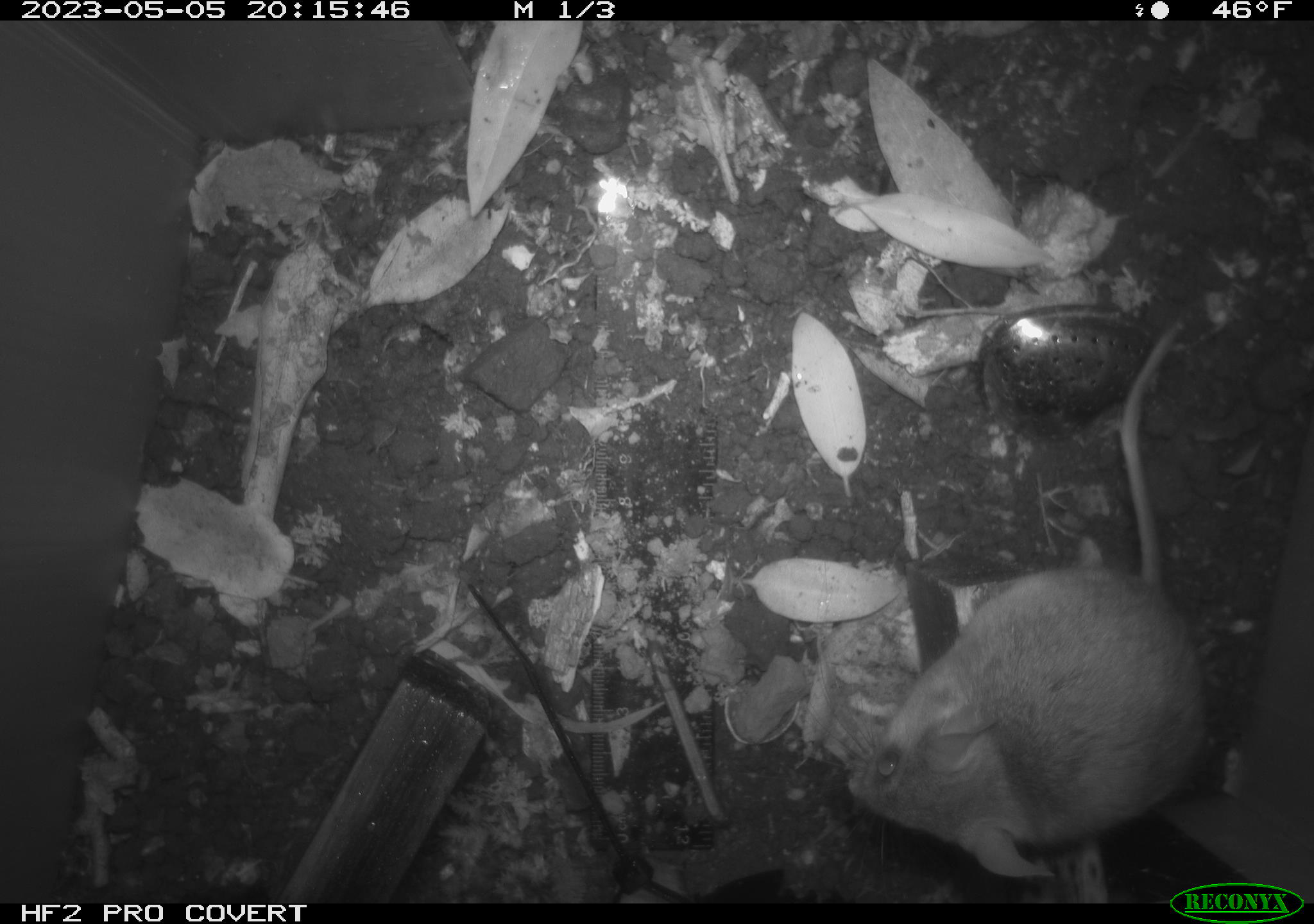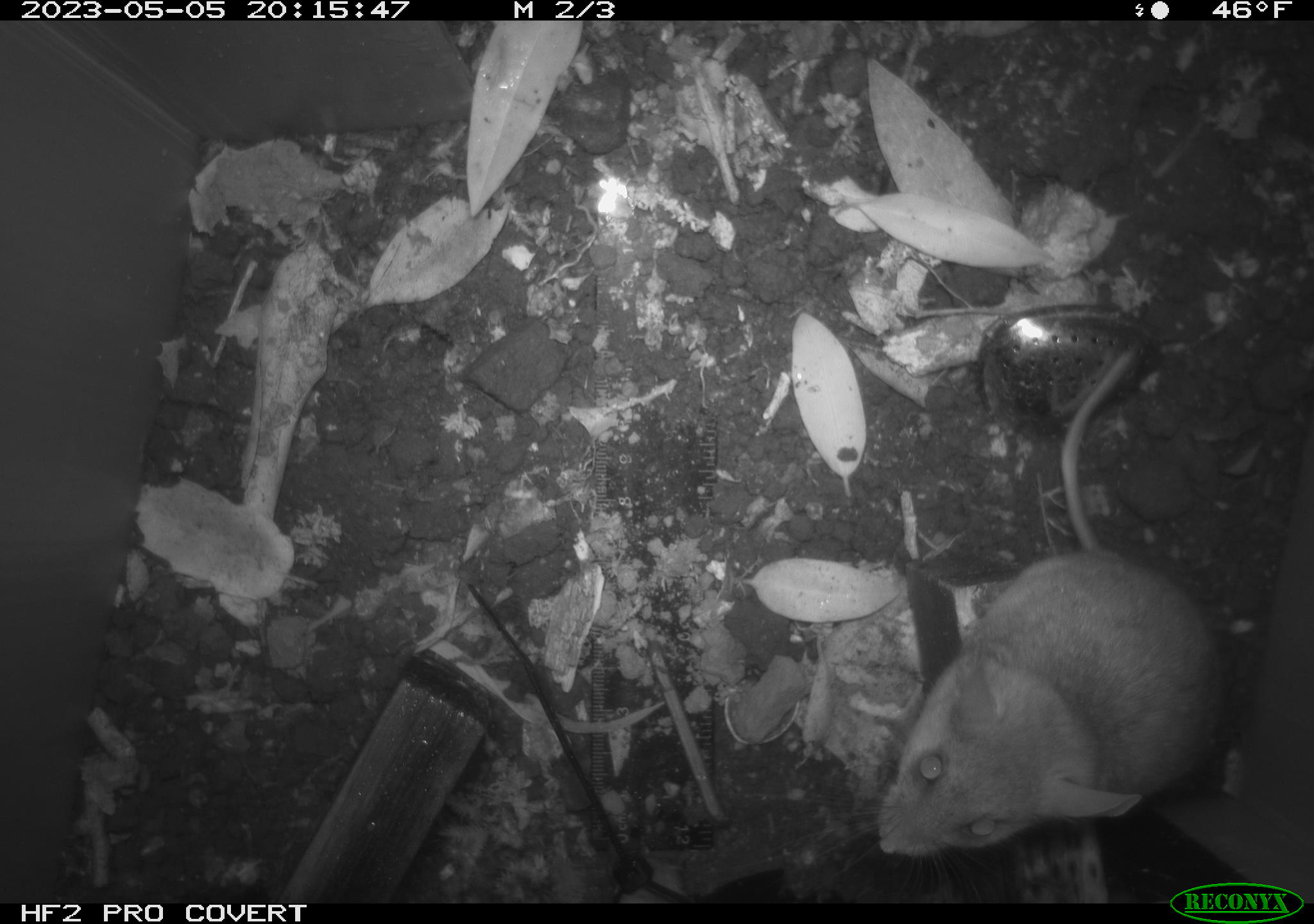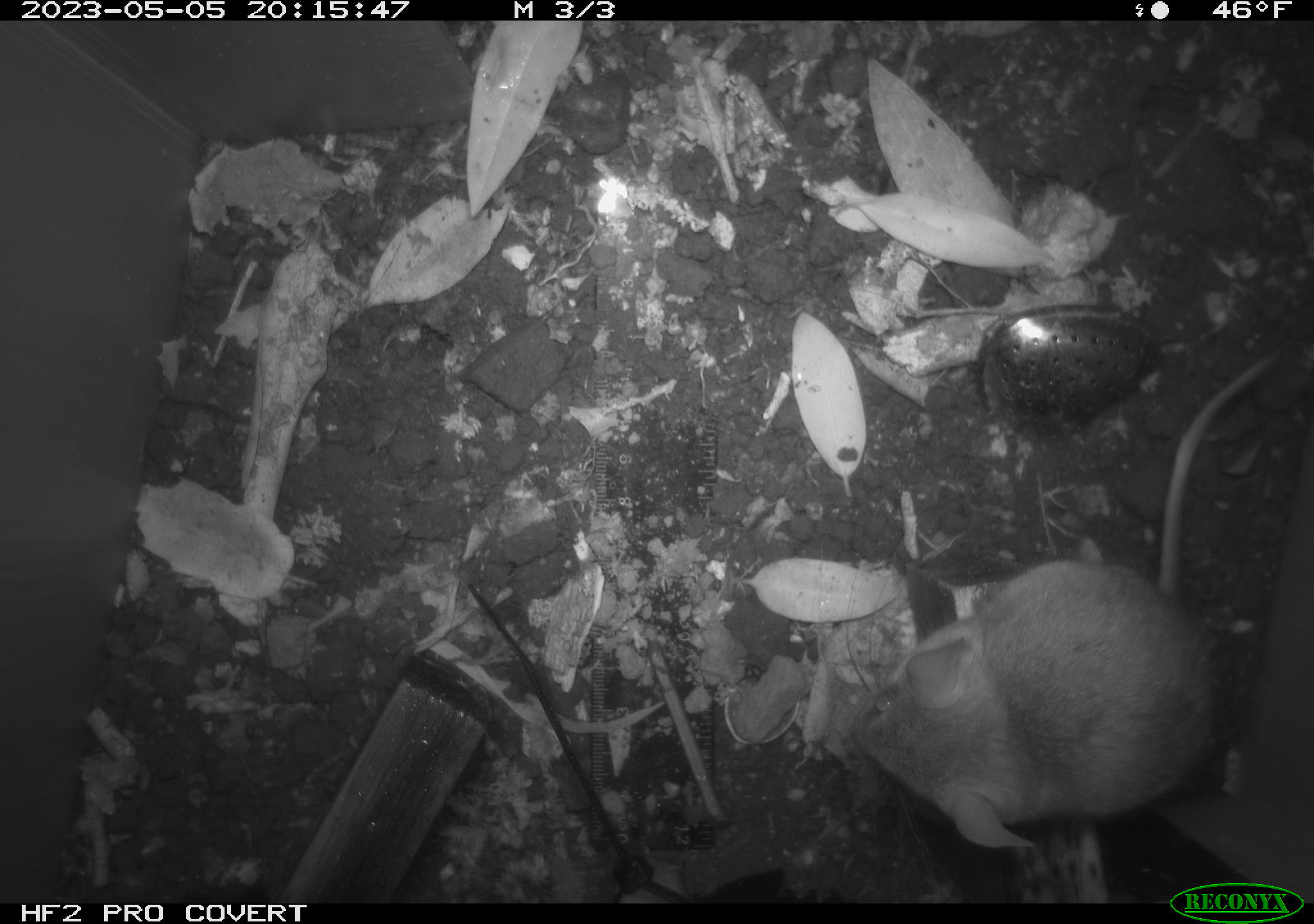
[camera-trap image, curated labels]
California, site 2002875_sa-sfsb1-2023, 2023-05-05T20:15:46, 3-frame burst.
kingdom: Animalia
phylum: Chordata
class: Mammalia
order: Rodentia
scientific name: Rodentia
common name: mouse species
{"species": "mouse species (Rodentia)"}